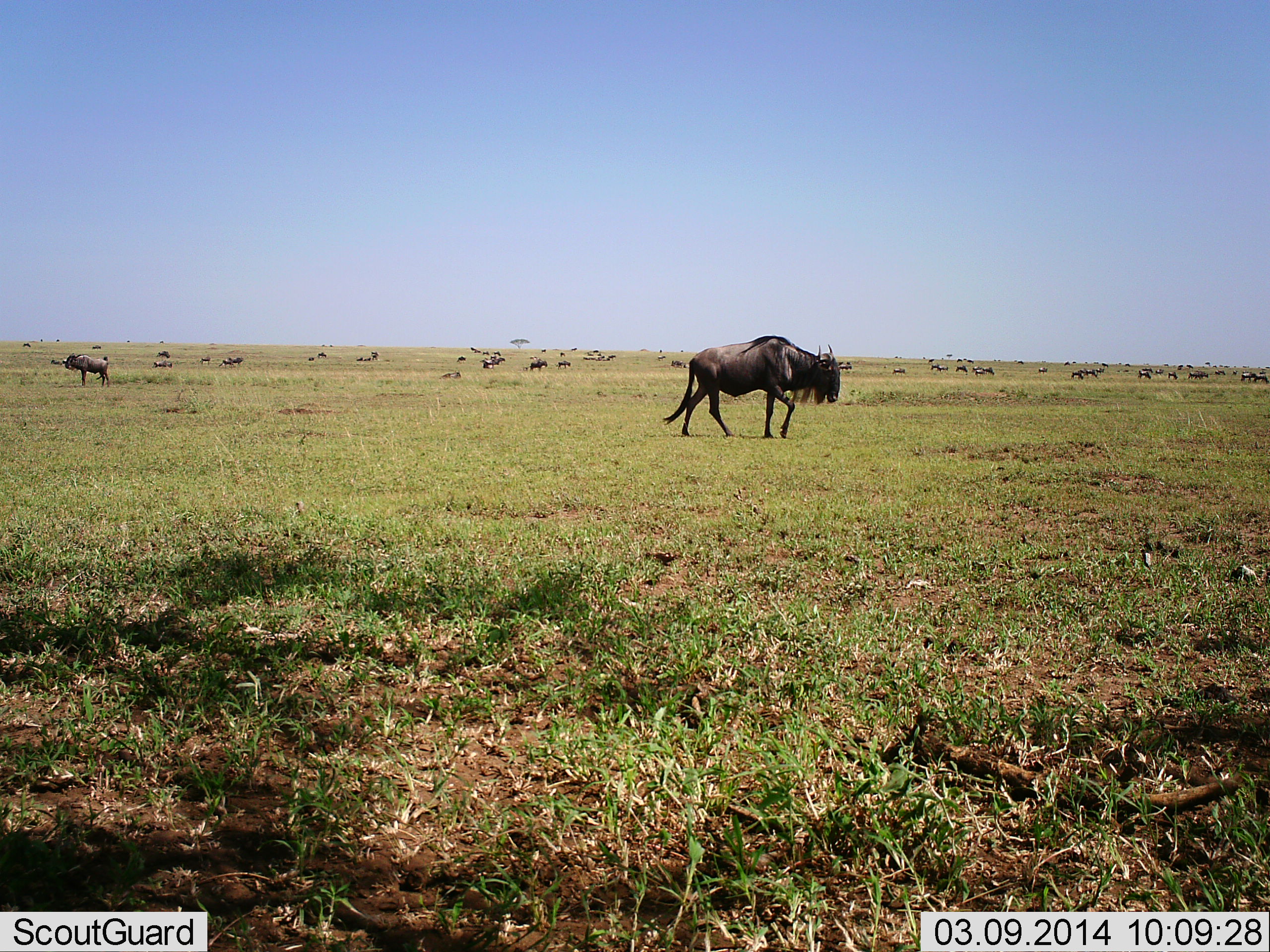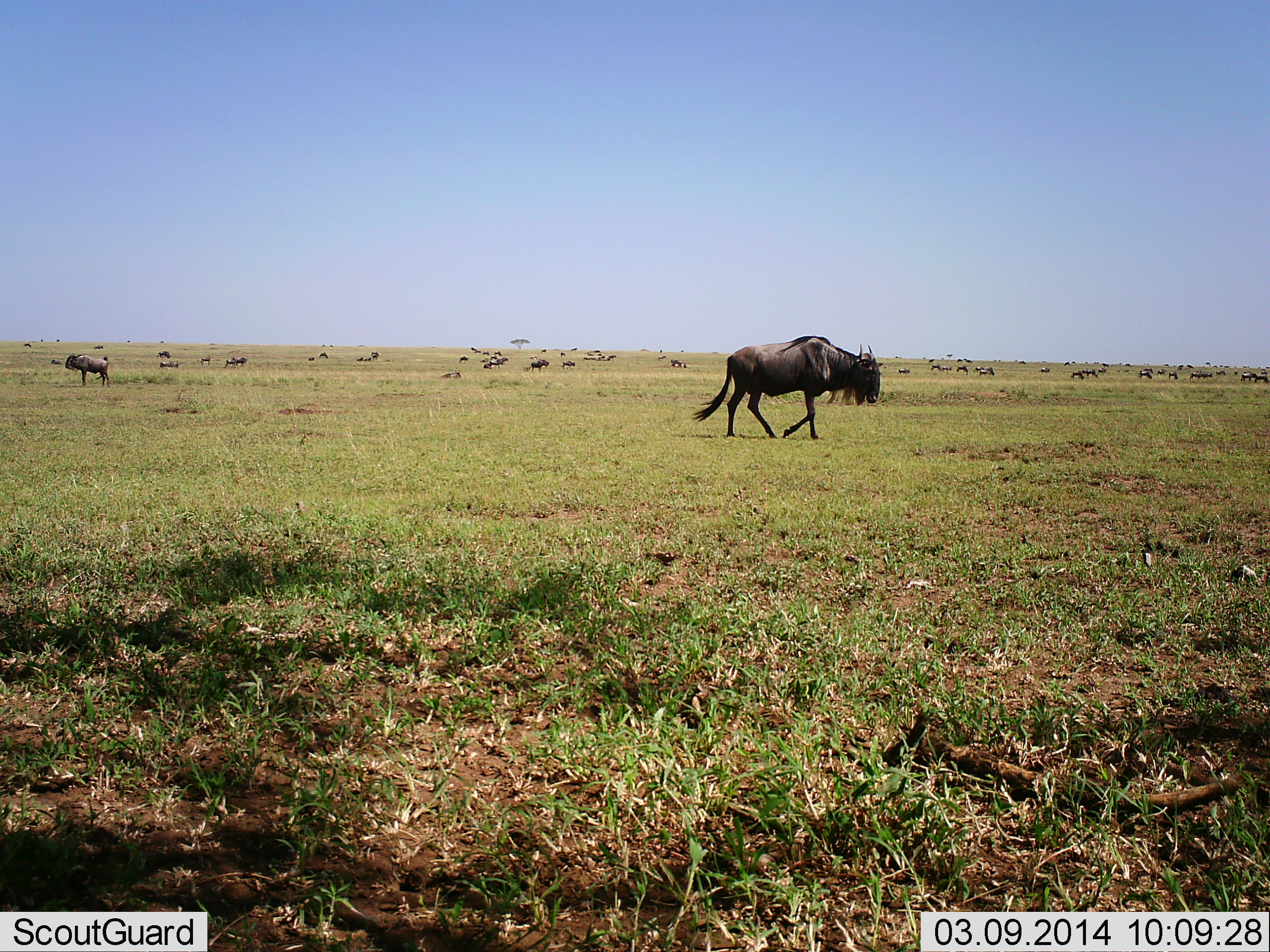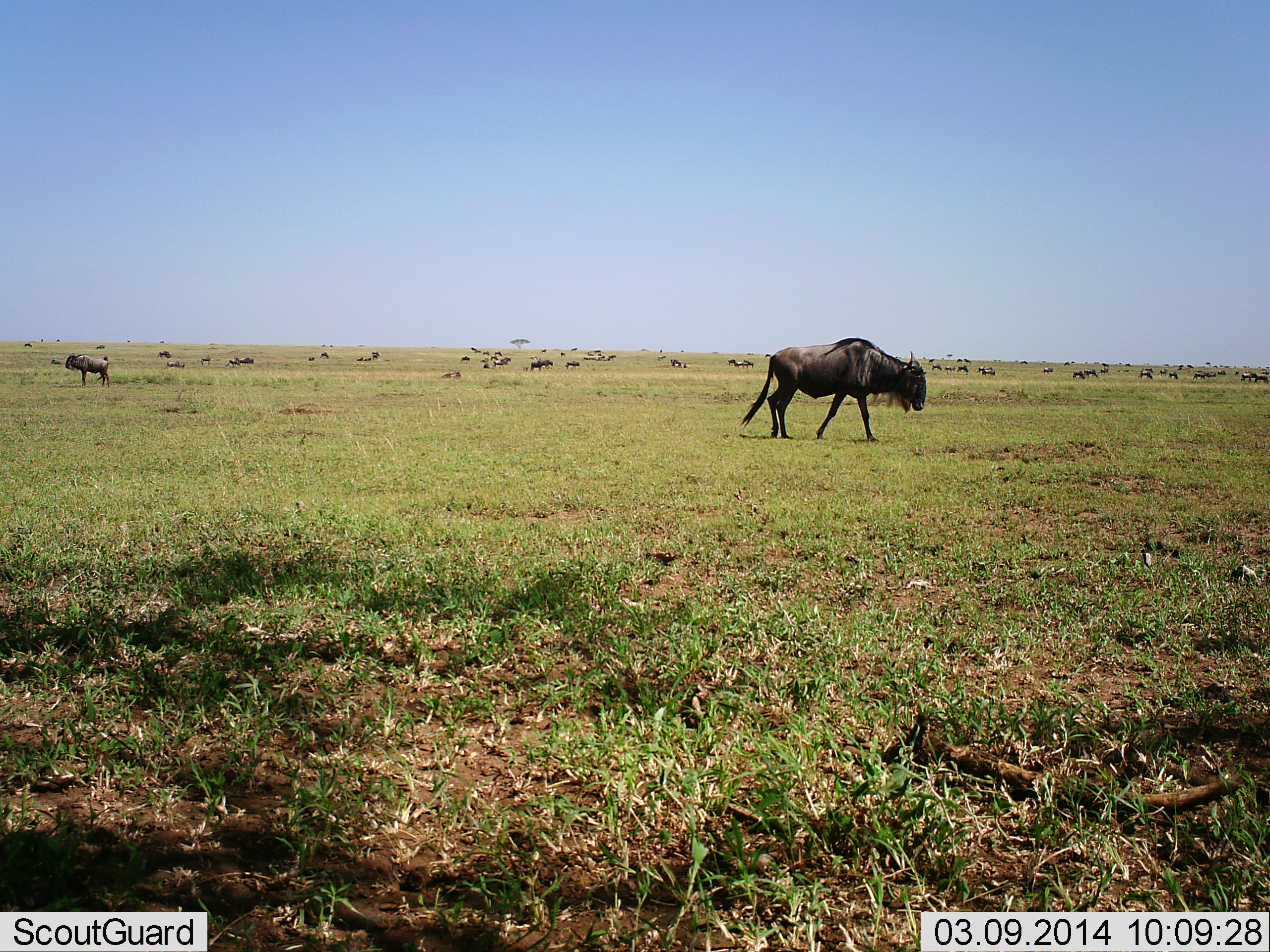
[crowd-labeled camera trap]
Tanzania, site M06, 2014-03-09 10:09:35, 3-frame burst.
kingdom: Animalia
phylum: Chordata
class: Mammalia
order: Artiodactyla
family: Bovidae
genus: Connochaetes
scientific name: Connochaetes taurinus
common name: blue wildebeest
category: wildebeest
Wildebeest (blue wildebeest) (Connochaetes taurinus), count 11-50. Behavior (volunteer vote fractions): standing 50%, resting 0%, moving 100%, interacting 0%. Young present (vote fraction): 10%. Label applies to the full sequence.